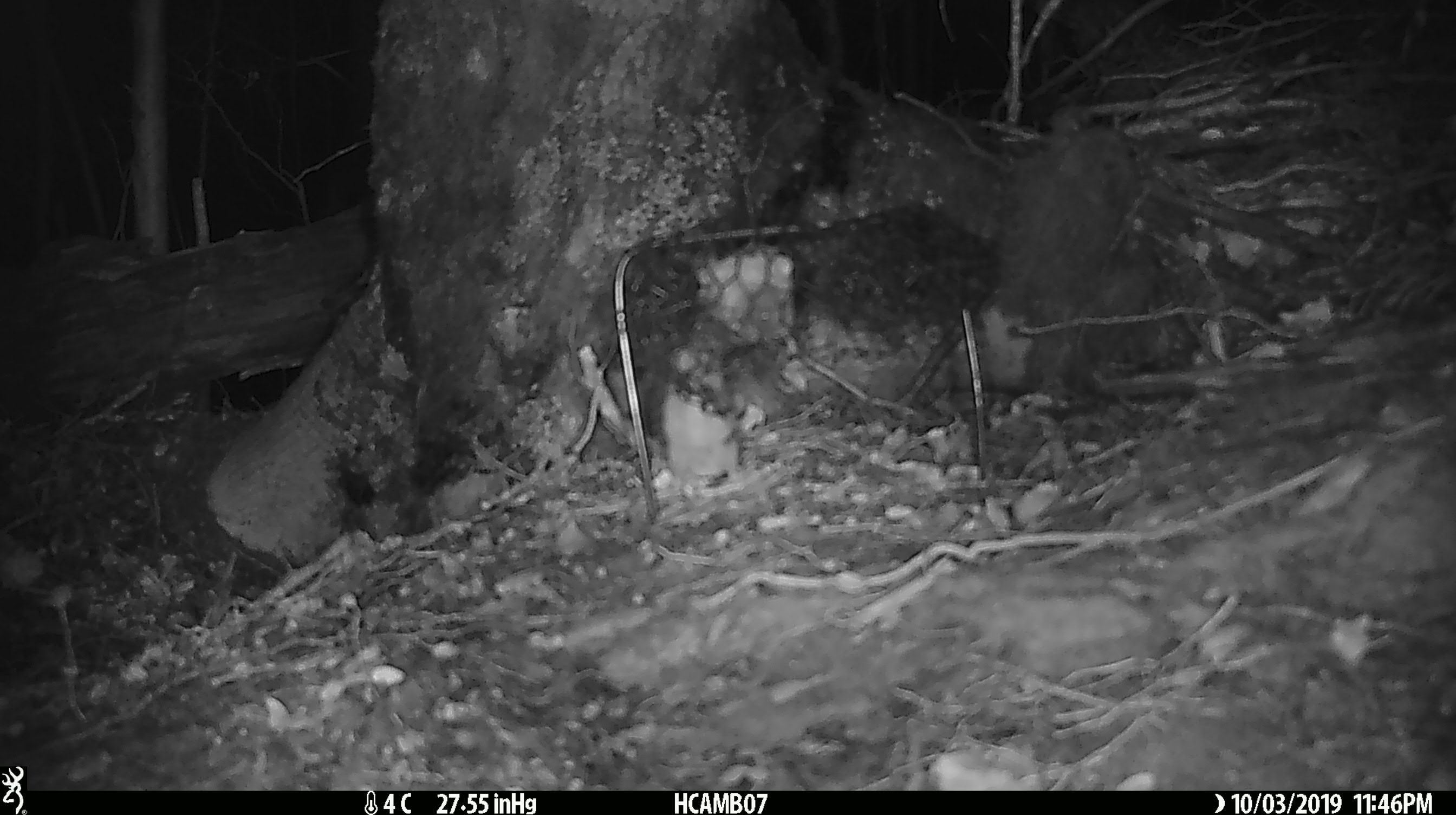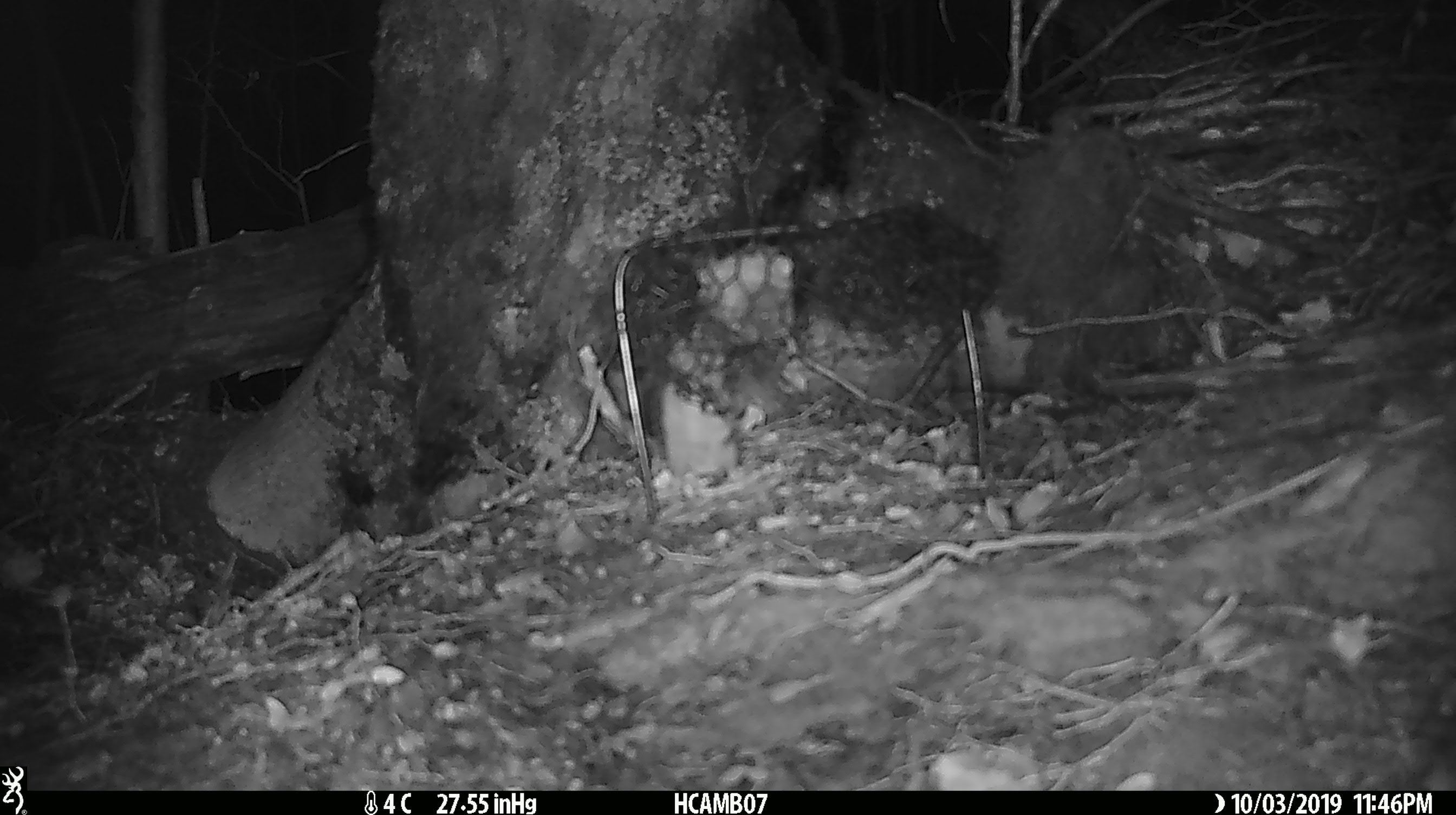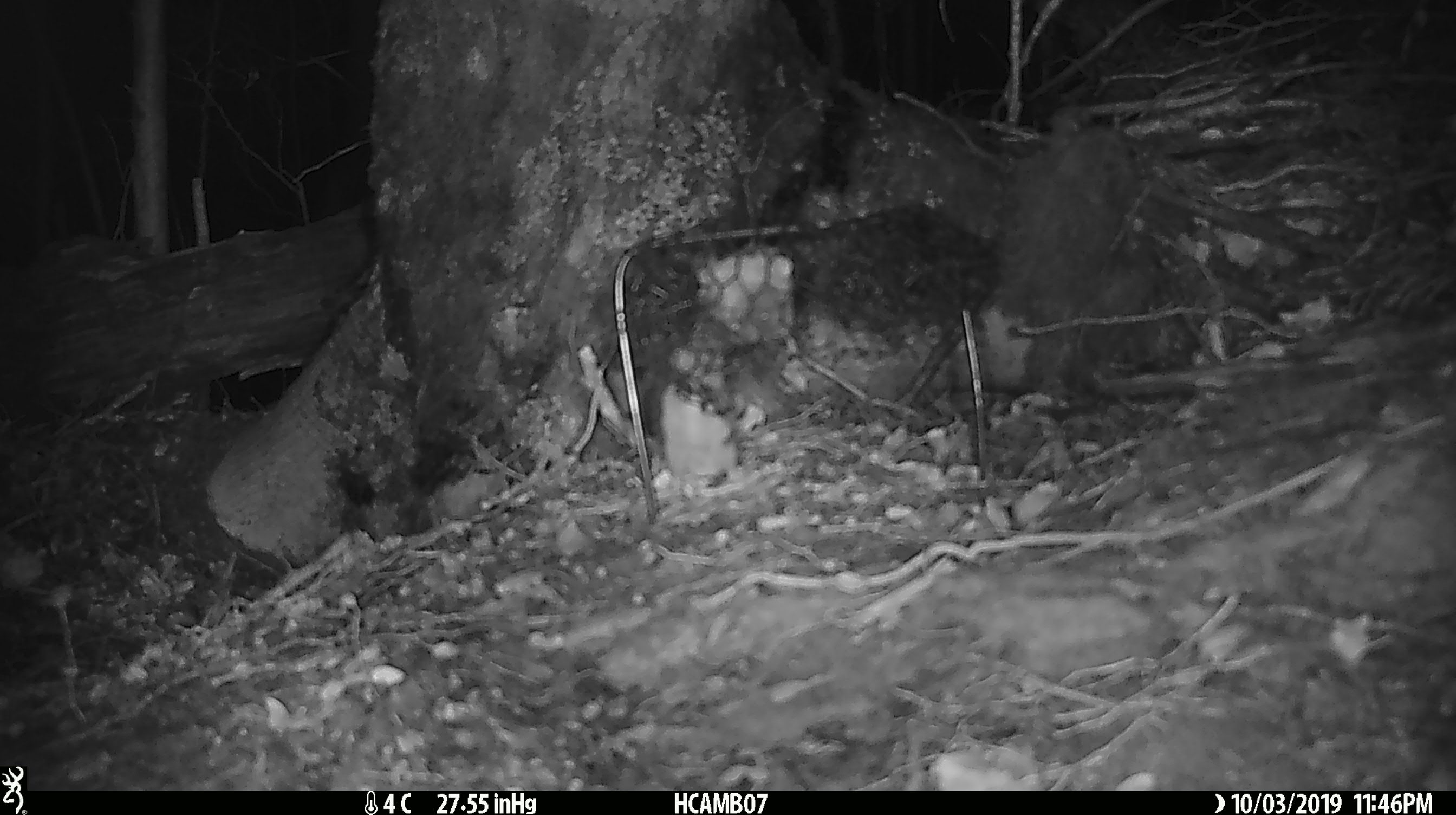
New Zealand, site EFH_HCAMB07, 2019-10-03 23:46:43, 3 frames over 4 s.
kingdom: Animalia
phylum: Chordata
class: Mammalia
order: Rodentia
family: Muridae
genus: Mus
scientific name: Mus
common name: mouse